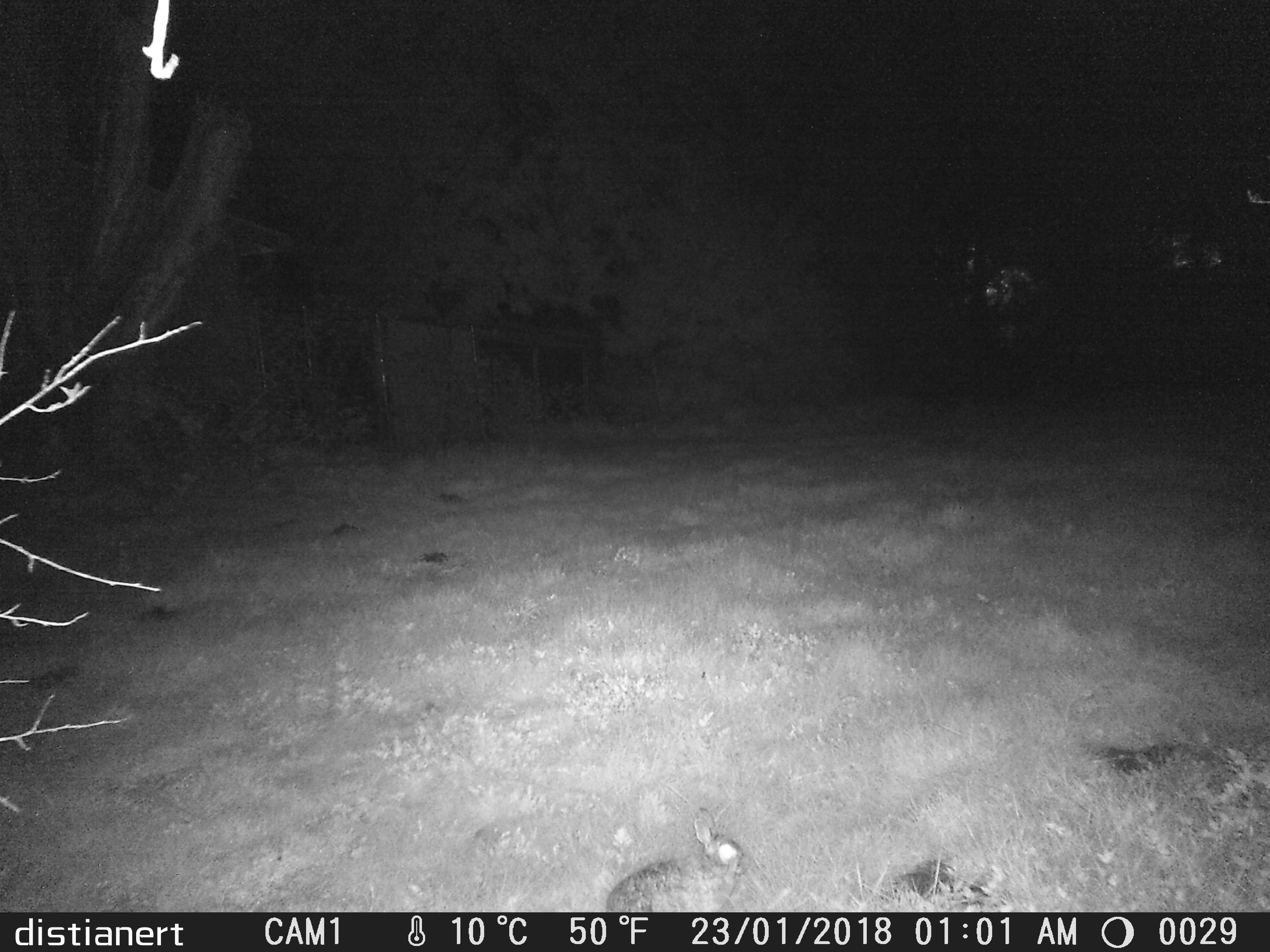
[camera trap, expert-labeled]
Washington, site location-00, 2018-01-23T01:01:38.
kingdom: Animalia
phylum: Chordata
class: Mammalia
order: Lagomorpha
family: Leporidae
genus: Sylvilagus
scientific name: Sylvilagus floridanus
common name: eastern cottontail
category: rabbit